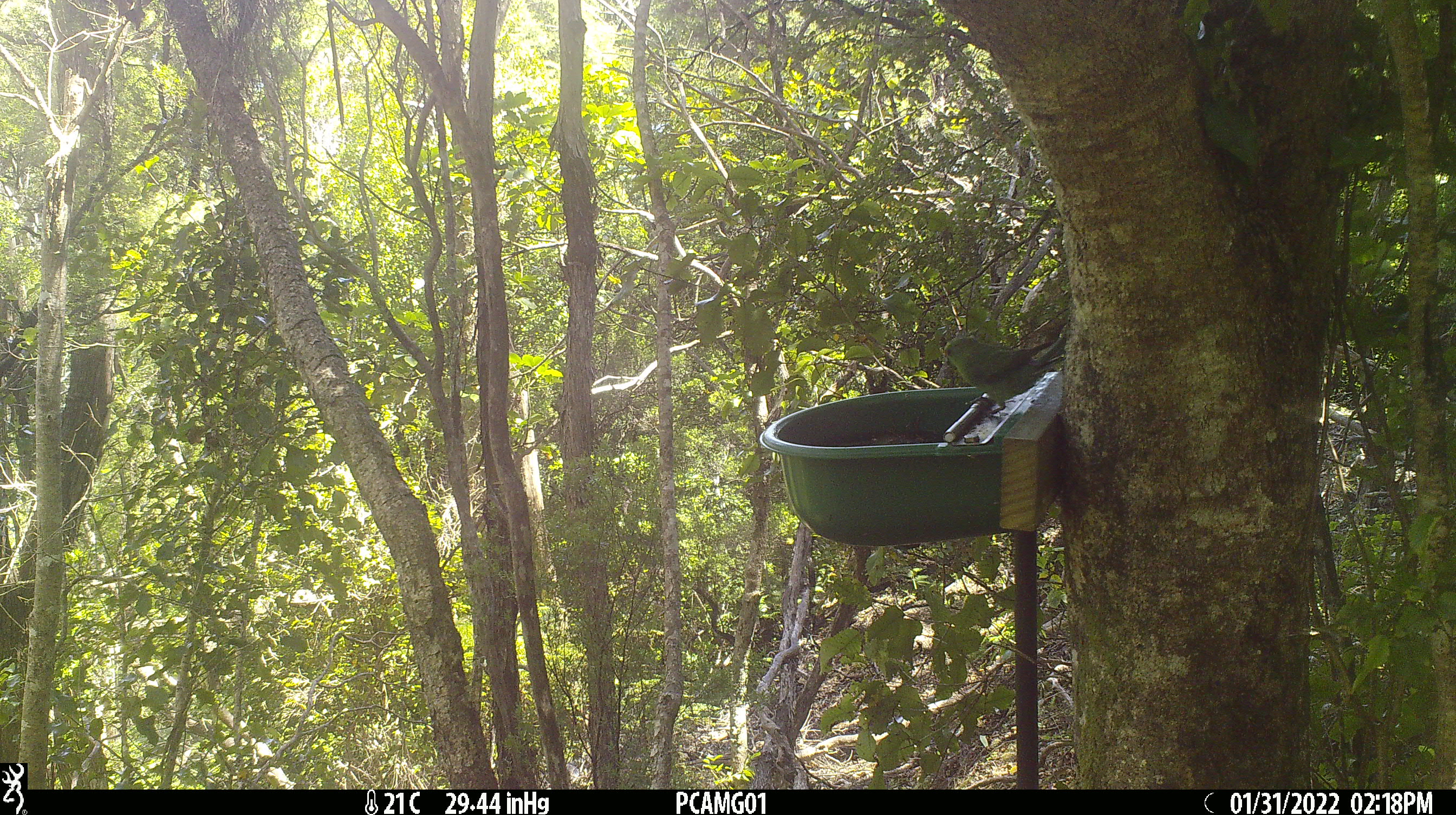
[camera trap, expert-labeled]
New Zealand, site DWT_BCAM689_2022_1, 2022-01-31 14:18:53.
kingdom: Animalia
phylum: Chordata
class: Aves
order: Psittaciformes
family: Psittaculidae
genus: Cyanoramphus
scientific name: Cyanoramphus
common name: parakeet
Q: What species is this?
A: Parakeet (Cyanoramphus).